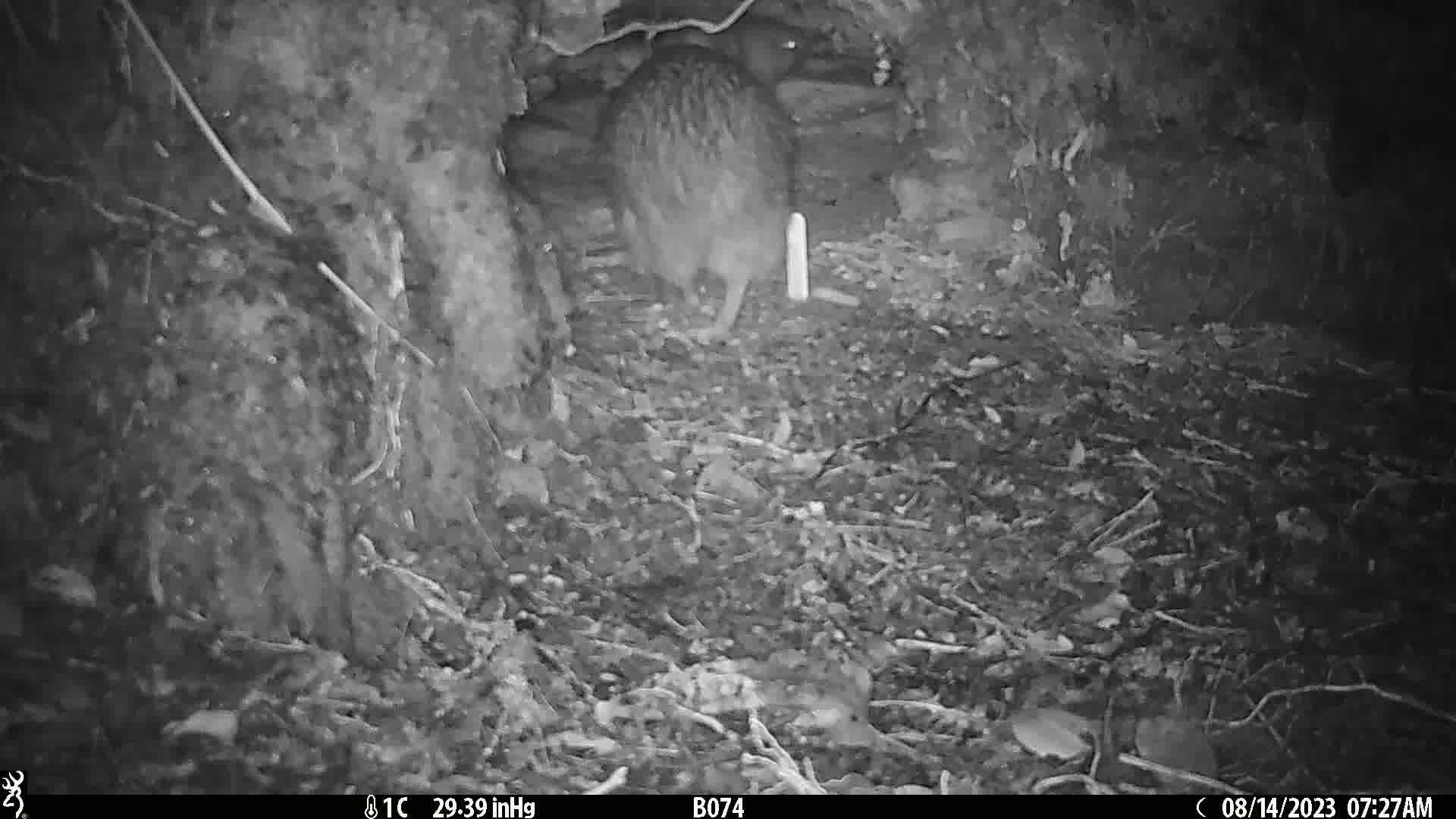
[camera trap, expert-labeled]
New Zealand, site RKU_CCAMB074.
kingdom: Animalia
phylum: Chordata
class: Aves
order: Apterygiformes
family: Apterygidae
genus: Apteryx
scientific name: Apteryx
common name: kiwi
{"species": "kiwi (Apteryx)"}